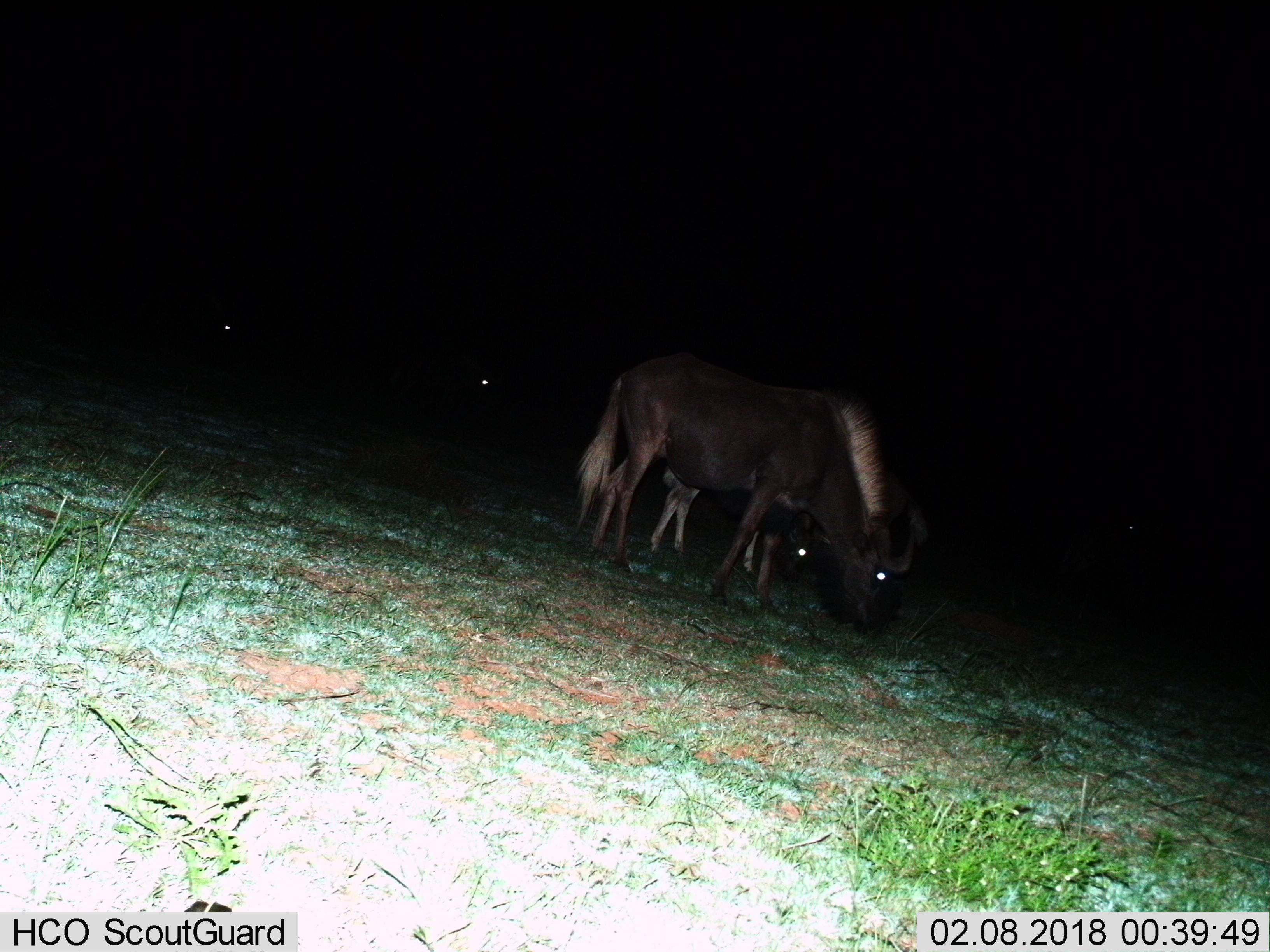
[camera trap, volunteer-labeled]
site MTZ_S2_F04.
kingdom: Animalia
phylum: Chordata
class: Mammalia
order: Artiodactyla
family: Bovidae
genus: Connochaetes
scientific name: Connochaetes gnou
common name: black wildebeest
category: wildebeestblack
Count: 3.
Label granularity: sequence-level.